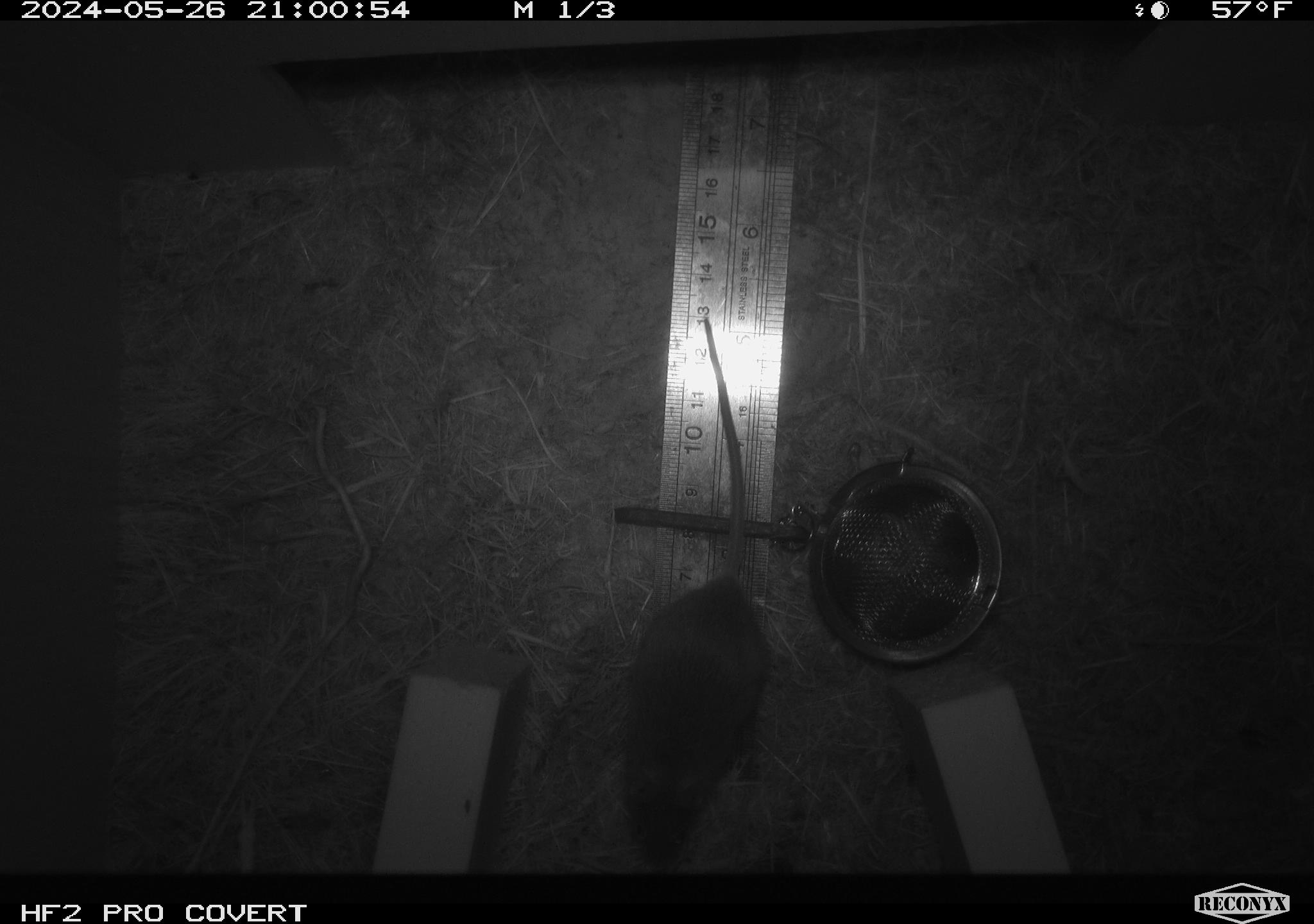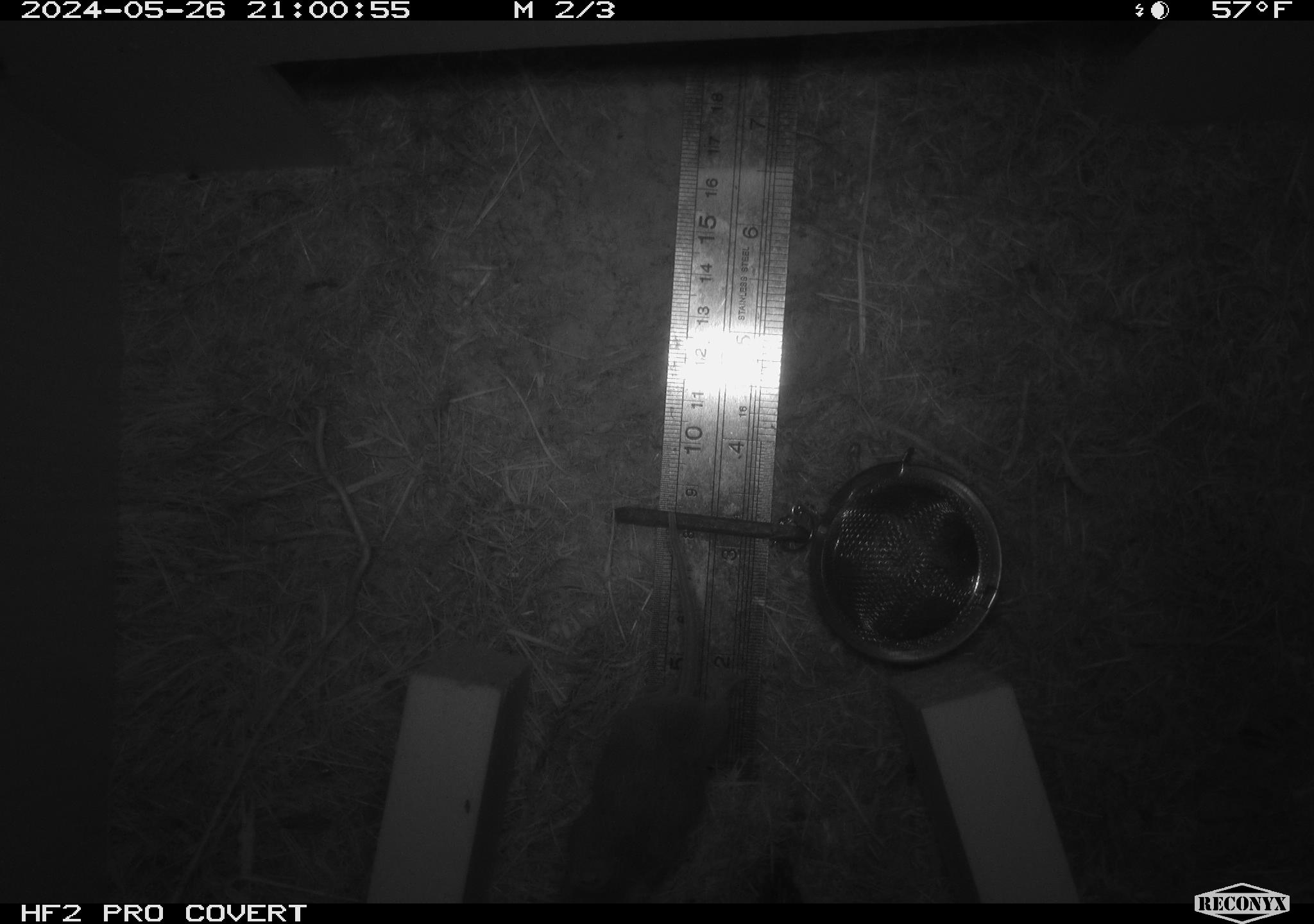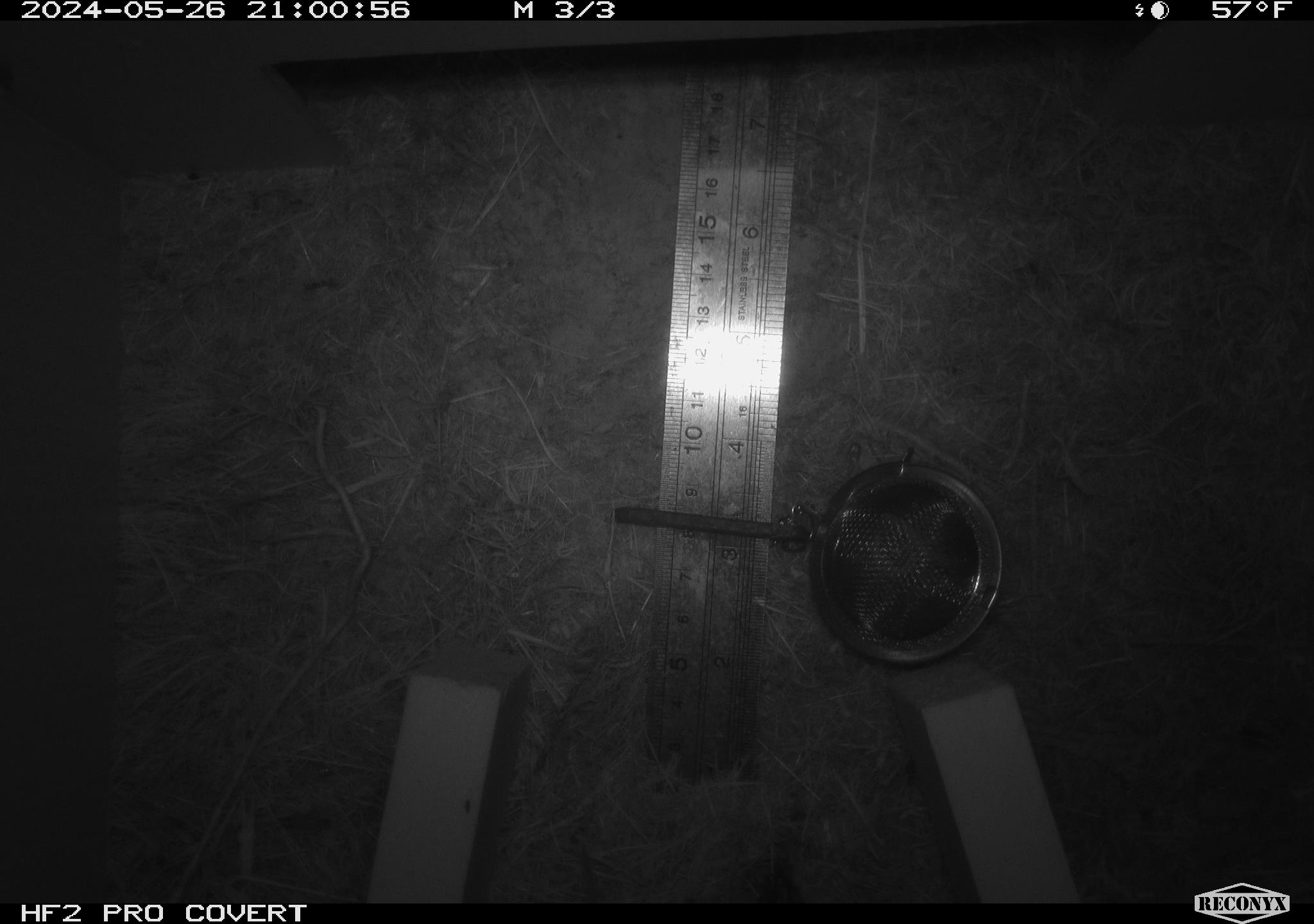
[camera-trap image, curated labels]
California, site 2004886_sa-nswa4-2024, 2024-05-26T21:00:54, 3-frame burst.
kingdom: Animalia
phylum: Chordata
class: Mammalia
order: Rodentia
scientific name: Rodentia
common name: rodent